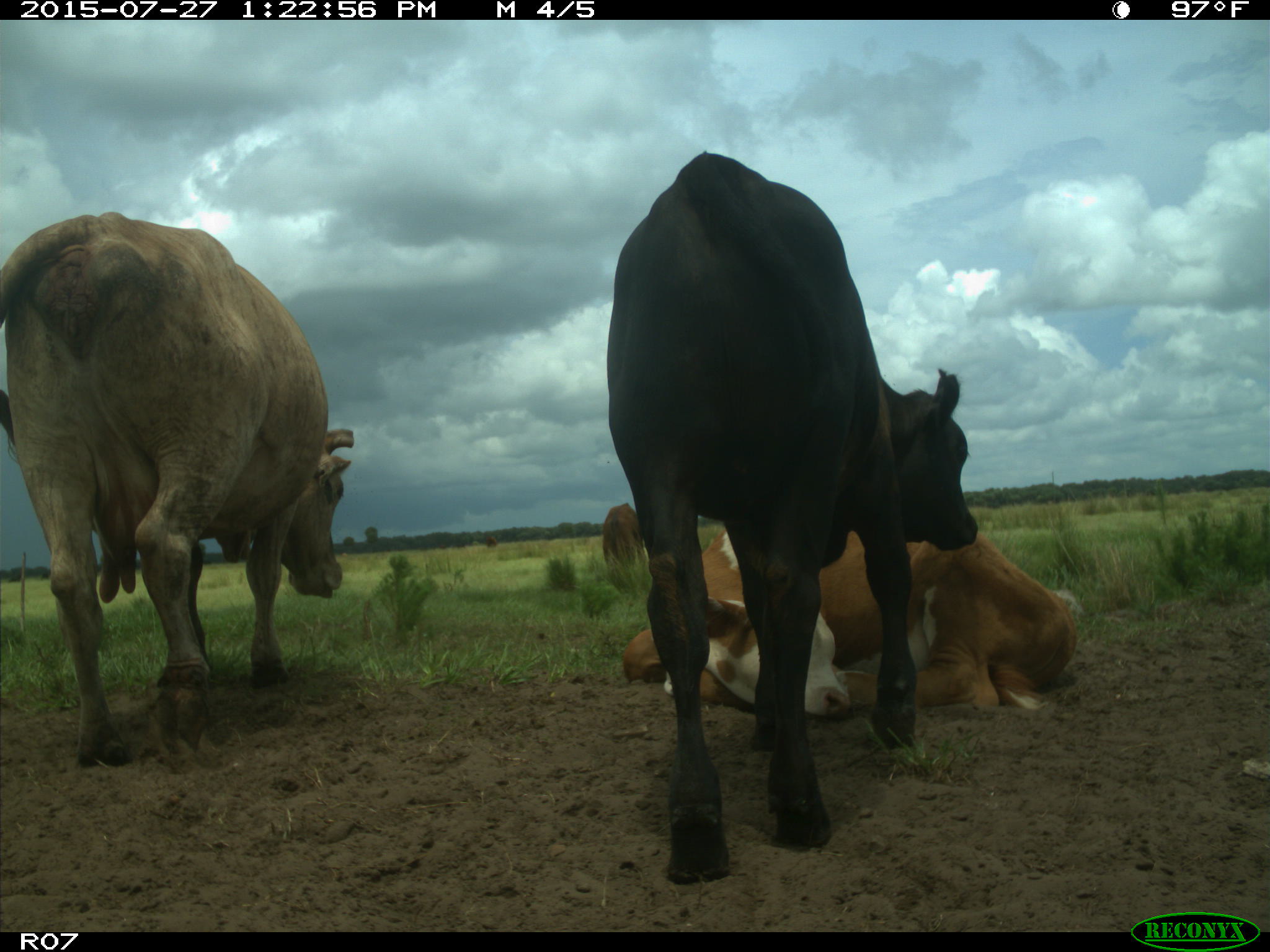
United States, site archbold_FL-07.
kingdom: Animalia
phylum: Chordata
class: Mammalia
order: Artiodactyla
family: Bovidae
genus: Bos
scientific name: Bos taurus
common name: domestic cow